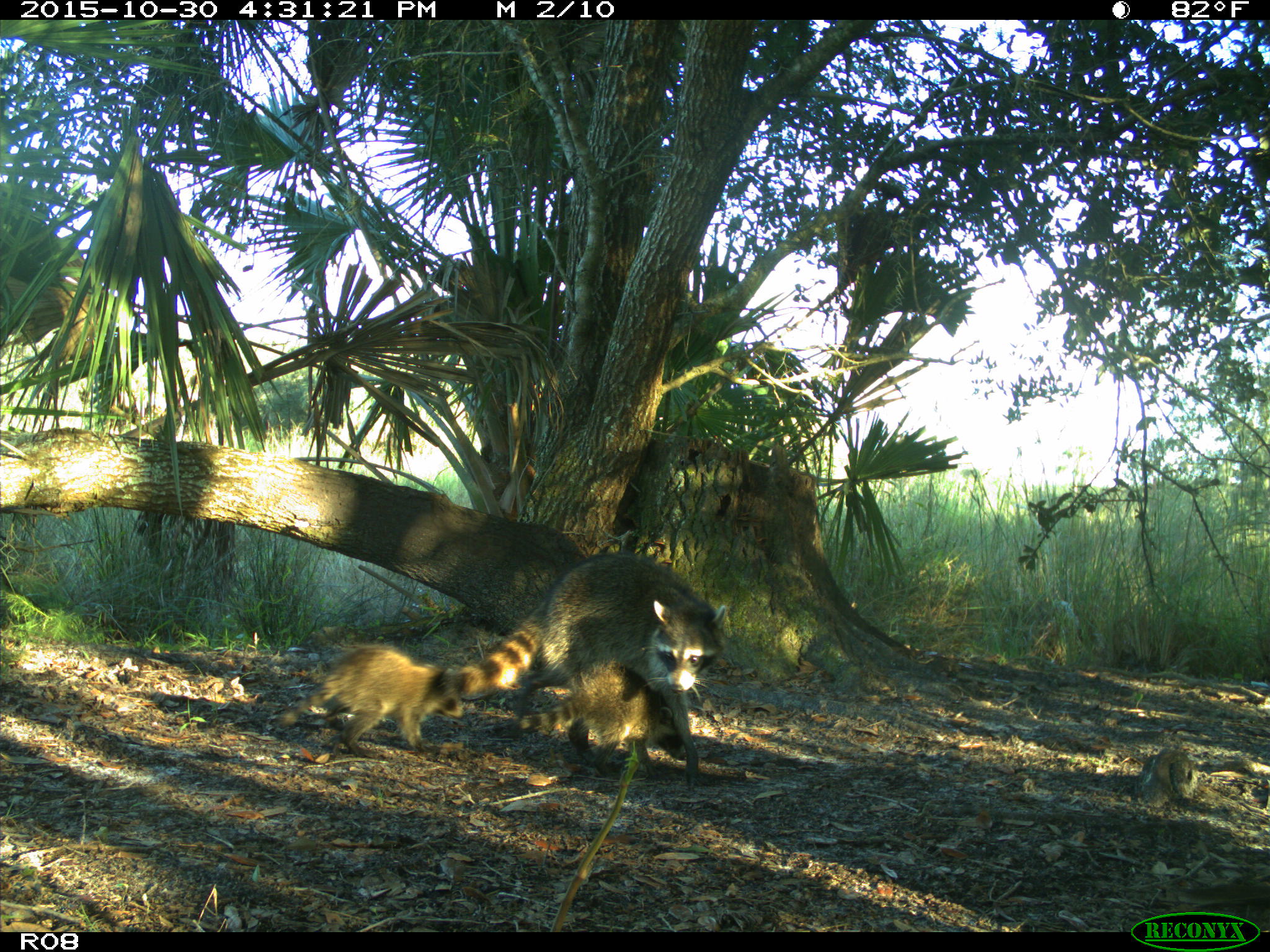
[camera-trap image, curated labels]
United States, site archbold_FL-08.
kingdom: Animalia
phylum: Chordata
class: Mammalia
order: Carnivora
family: Procyonidae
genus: Procyon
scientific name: Procyon lotor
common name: common raccoon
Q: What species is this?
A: Procyon lotor (common raccoon).